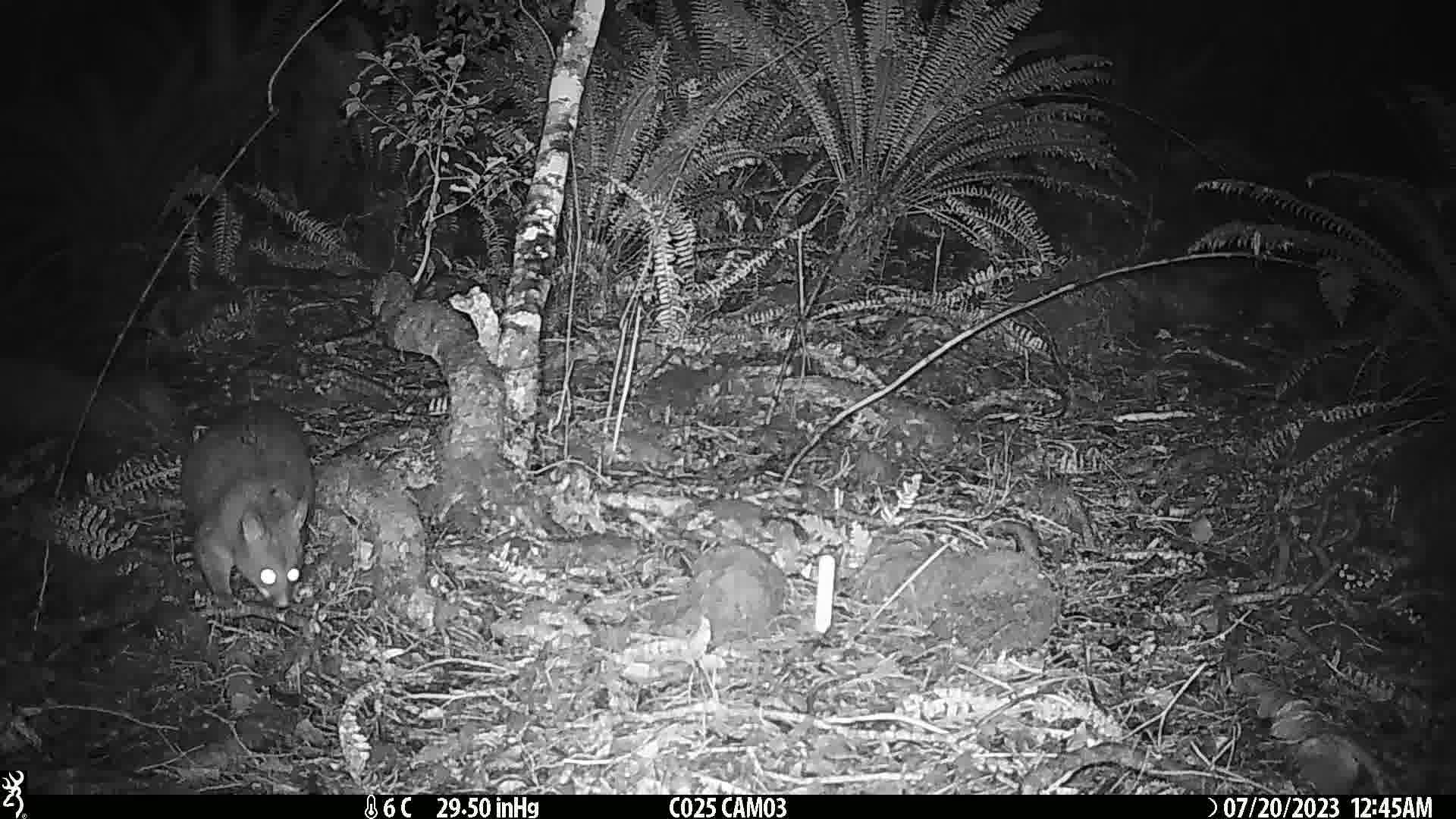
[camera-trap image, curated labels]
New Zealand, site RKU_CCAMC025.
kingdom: Animalia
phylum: Chordata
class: Mammalia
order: Diprotodontia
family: Phalangeridae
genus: Trichosurus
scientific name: Trichosurus vulpecula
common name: common brushtail possum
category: possum